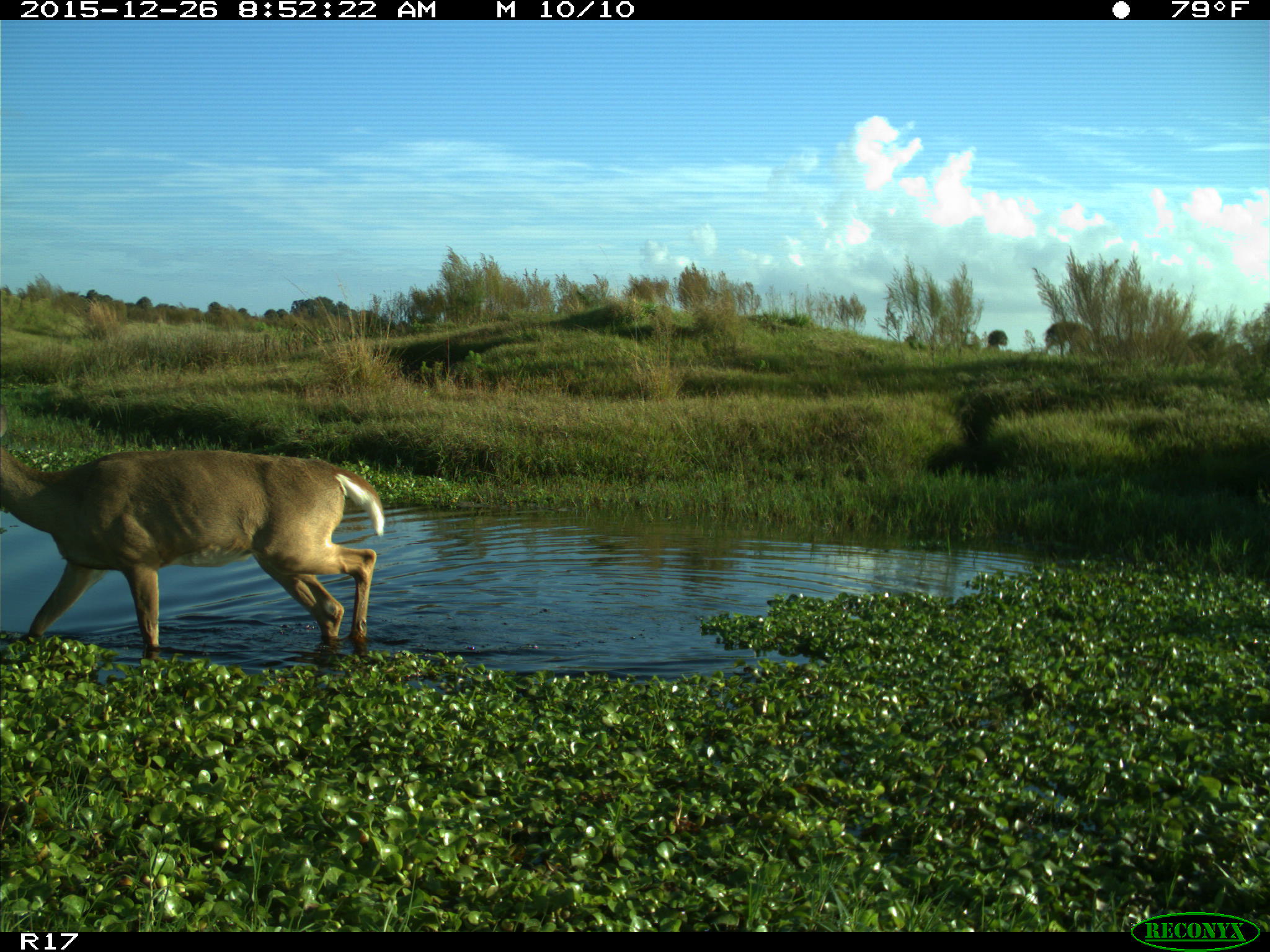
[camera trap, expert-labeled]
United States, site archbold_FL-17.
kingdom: Animalia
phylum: Chordata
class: Mammalia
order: Artiodactyla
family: Cervidae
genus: Odocoileus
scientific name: Odocoileus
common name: deer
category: unidentified deer